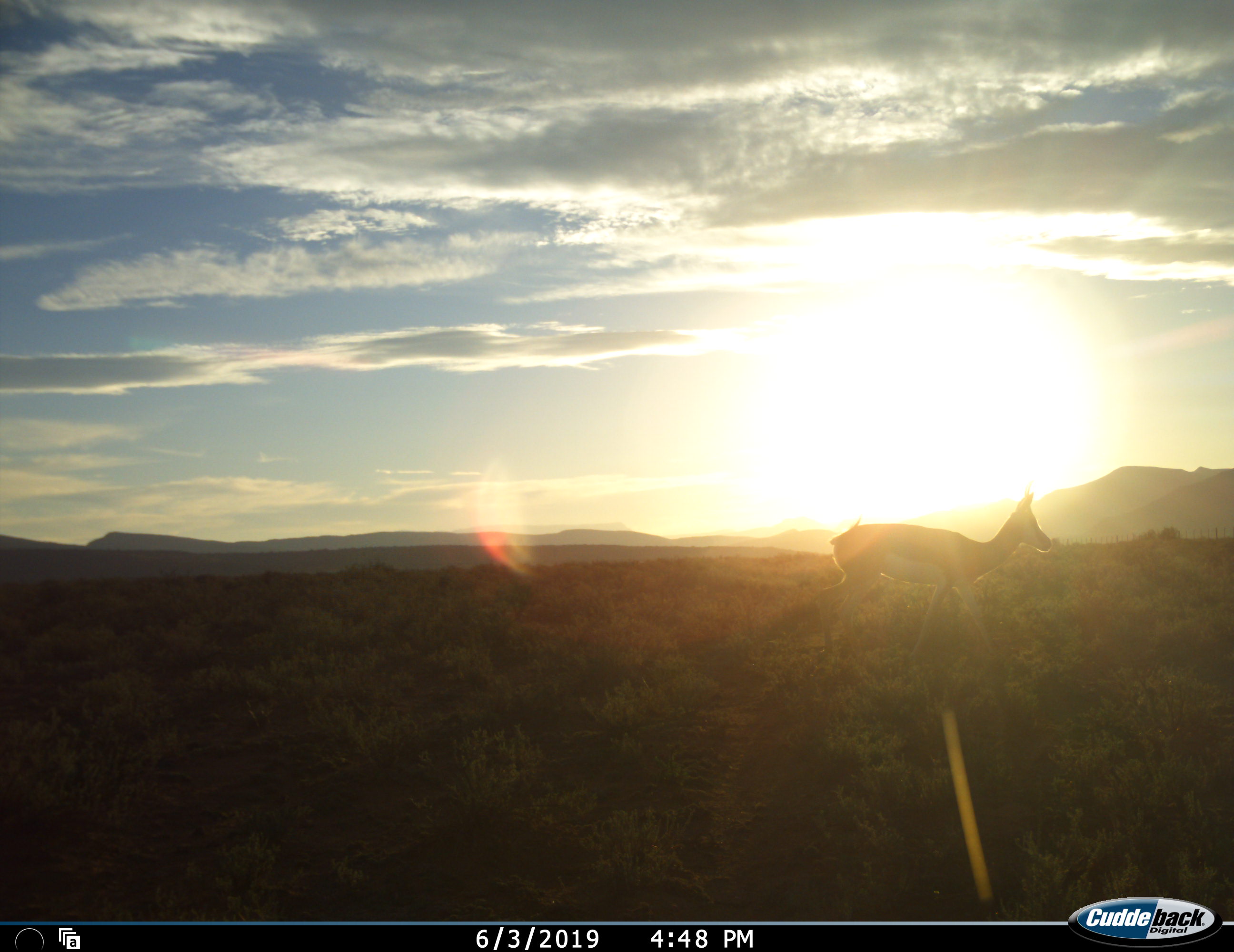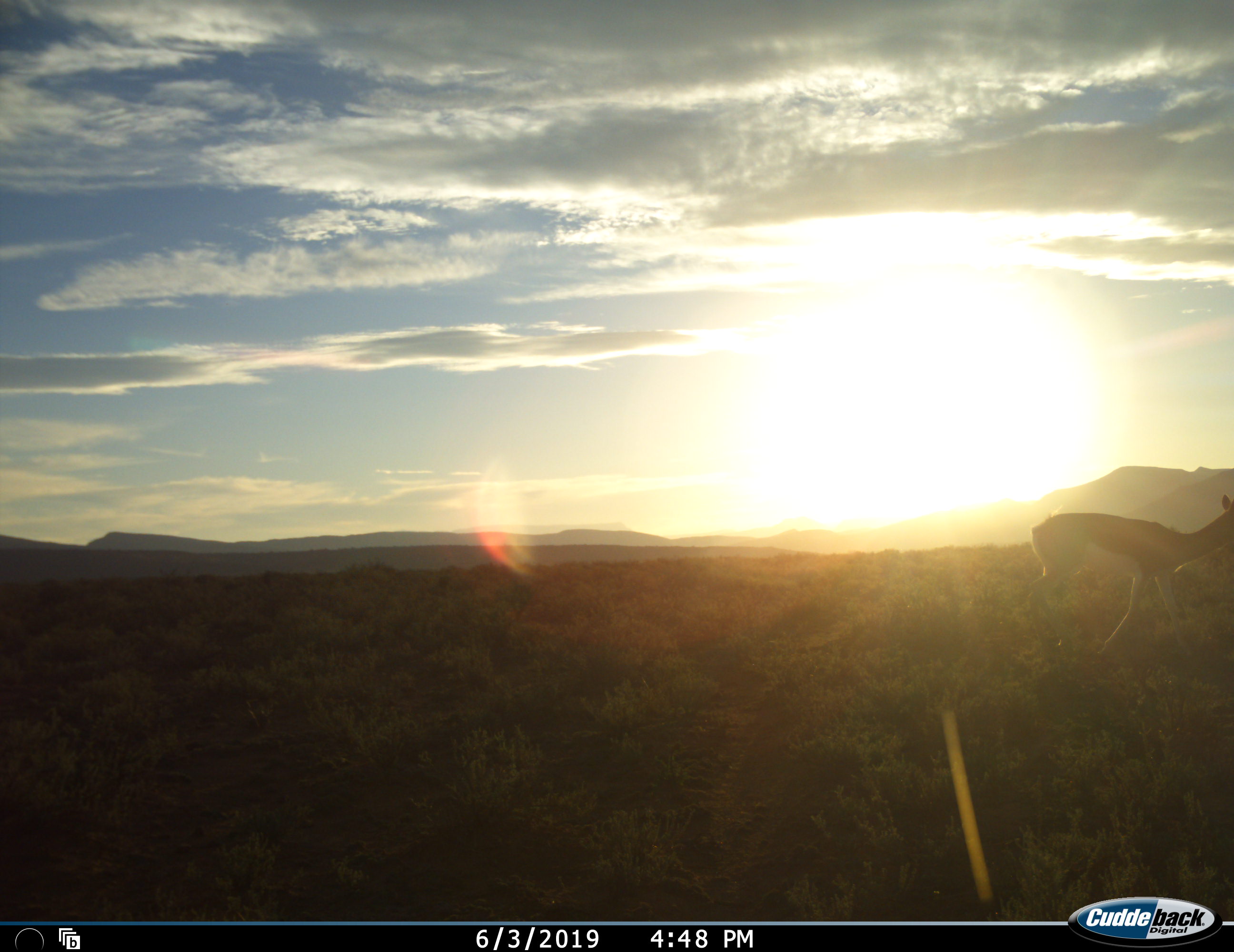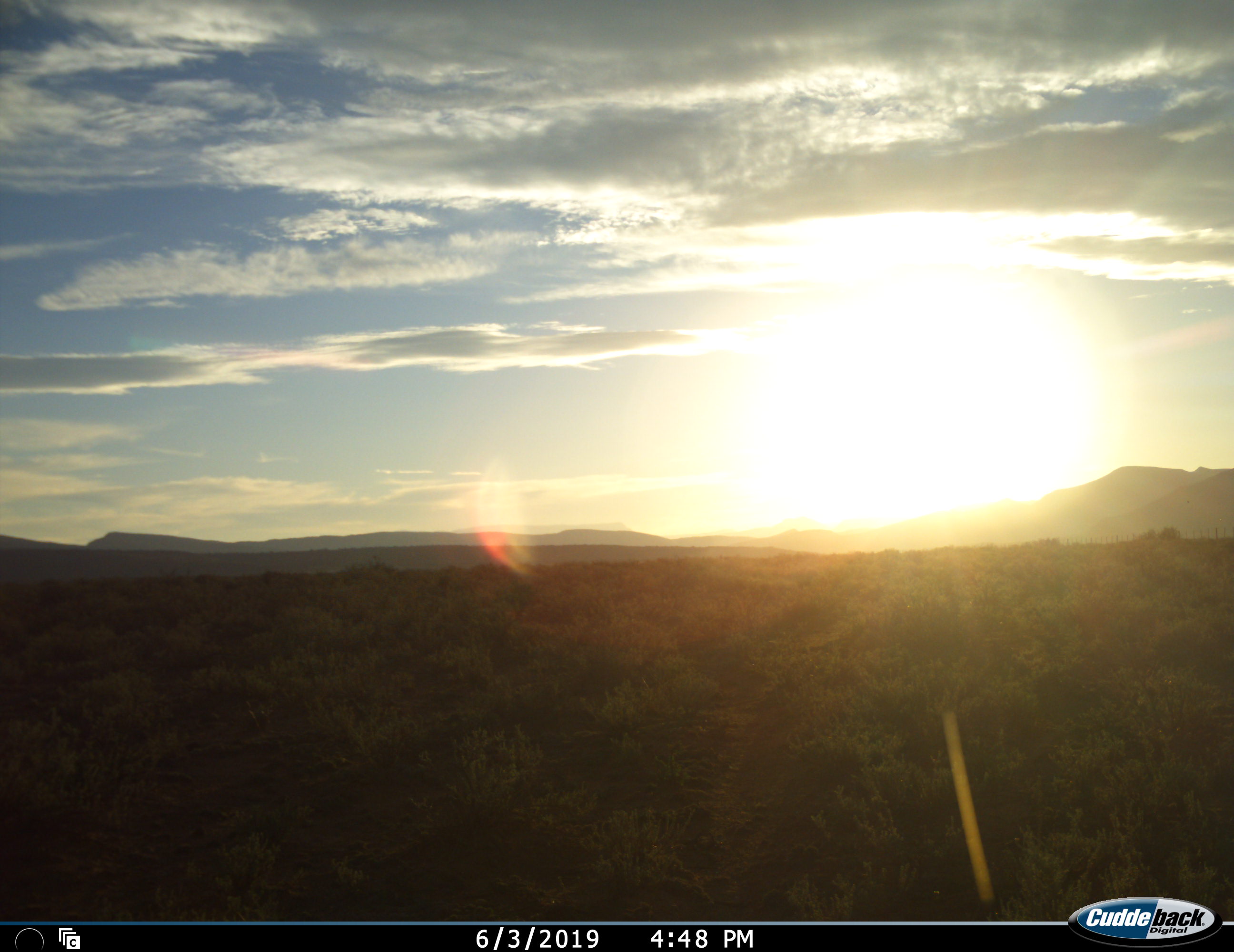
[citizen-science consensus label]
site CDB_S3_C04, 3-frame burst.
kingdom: Animalia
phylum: Chordata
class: Mammalia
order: Artiodactyla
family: Bovidae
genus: Antidorcas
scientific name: Antidorcas marsupialis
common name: springbok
Springbok (Antidorcas marsupialis), count 1. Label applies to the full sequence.